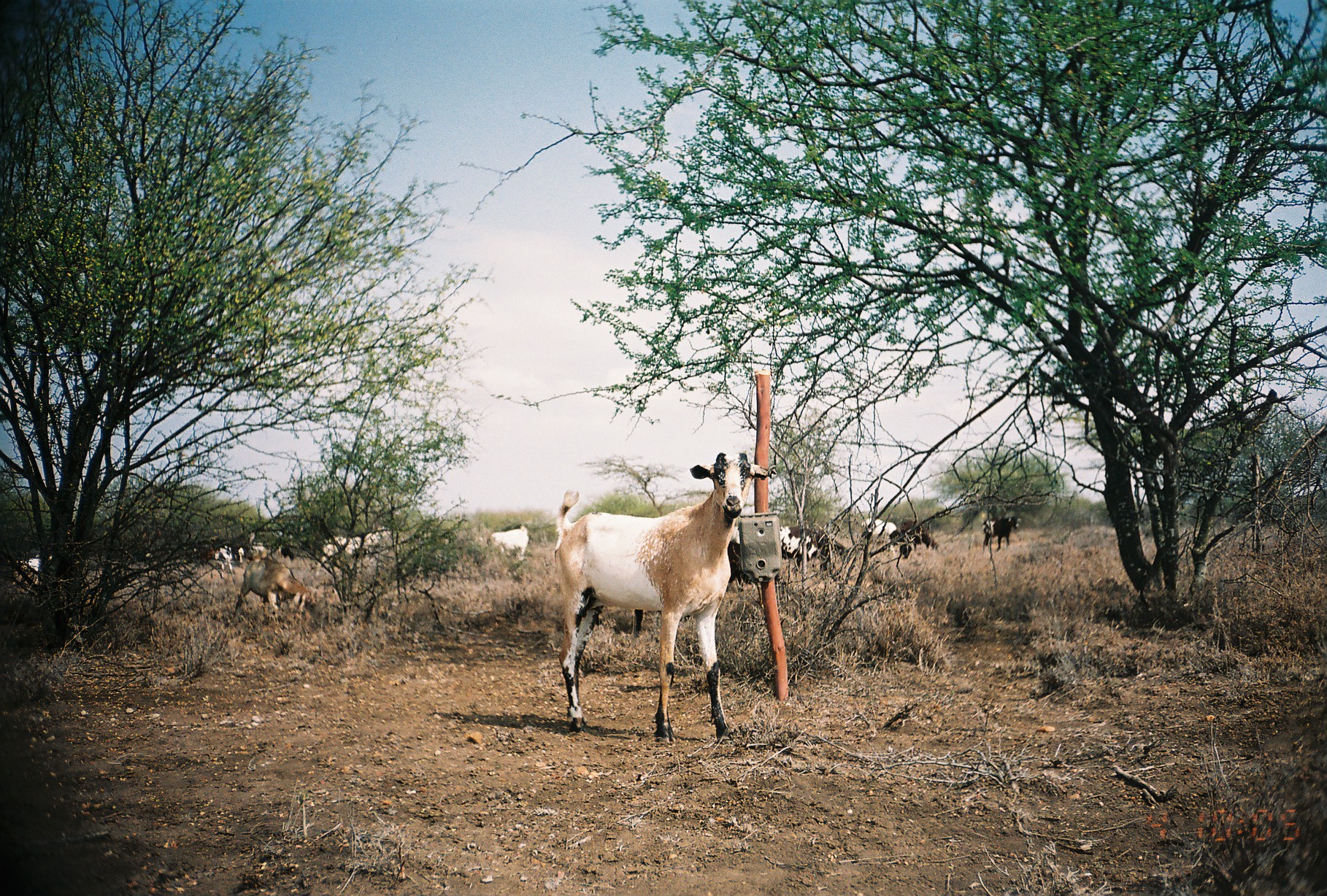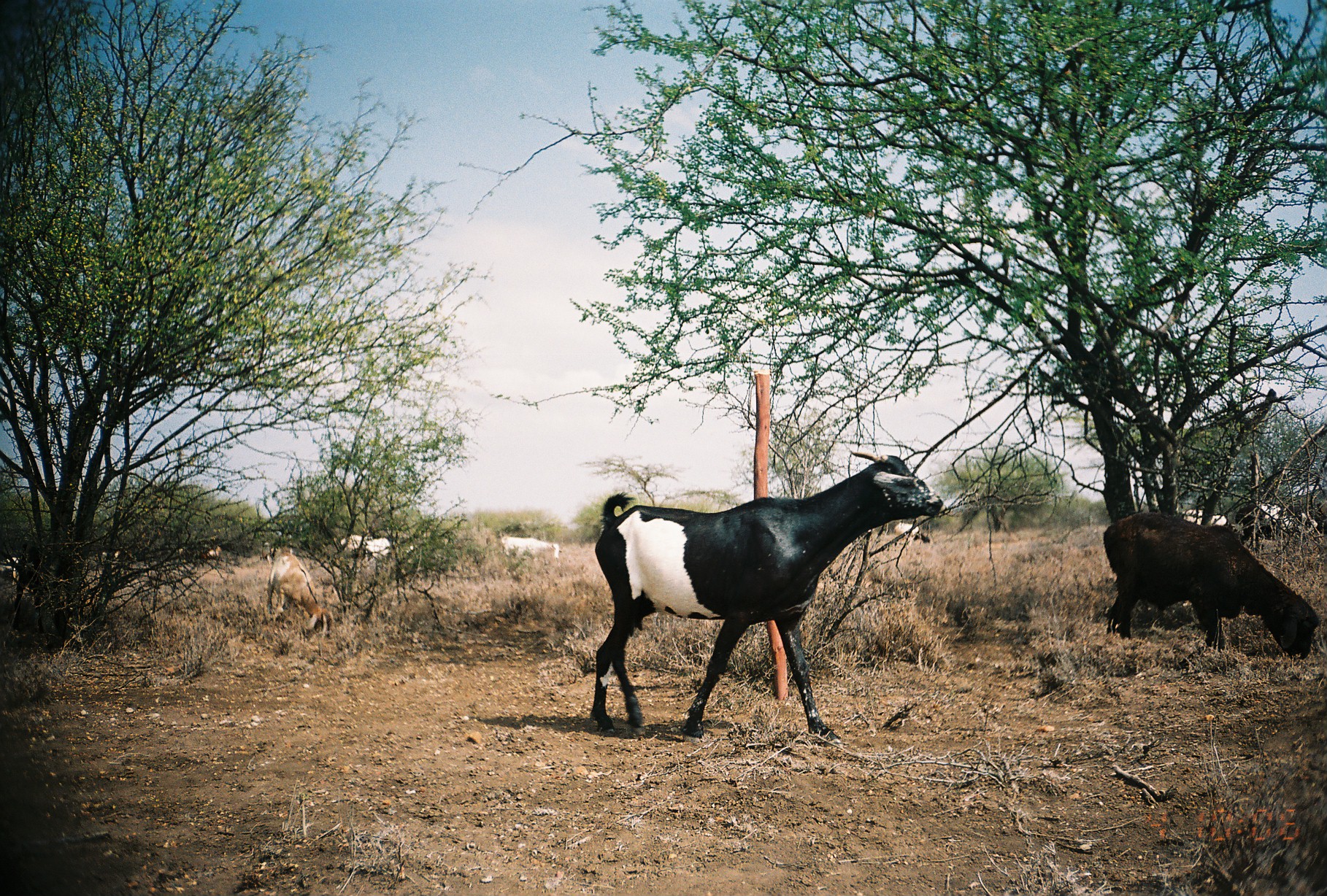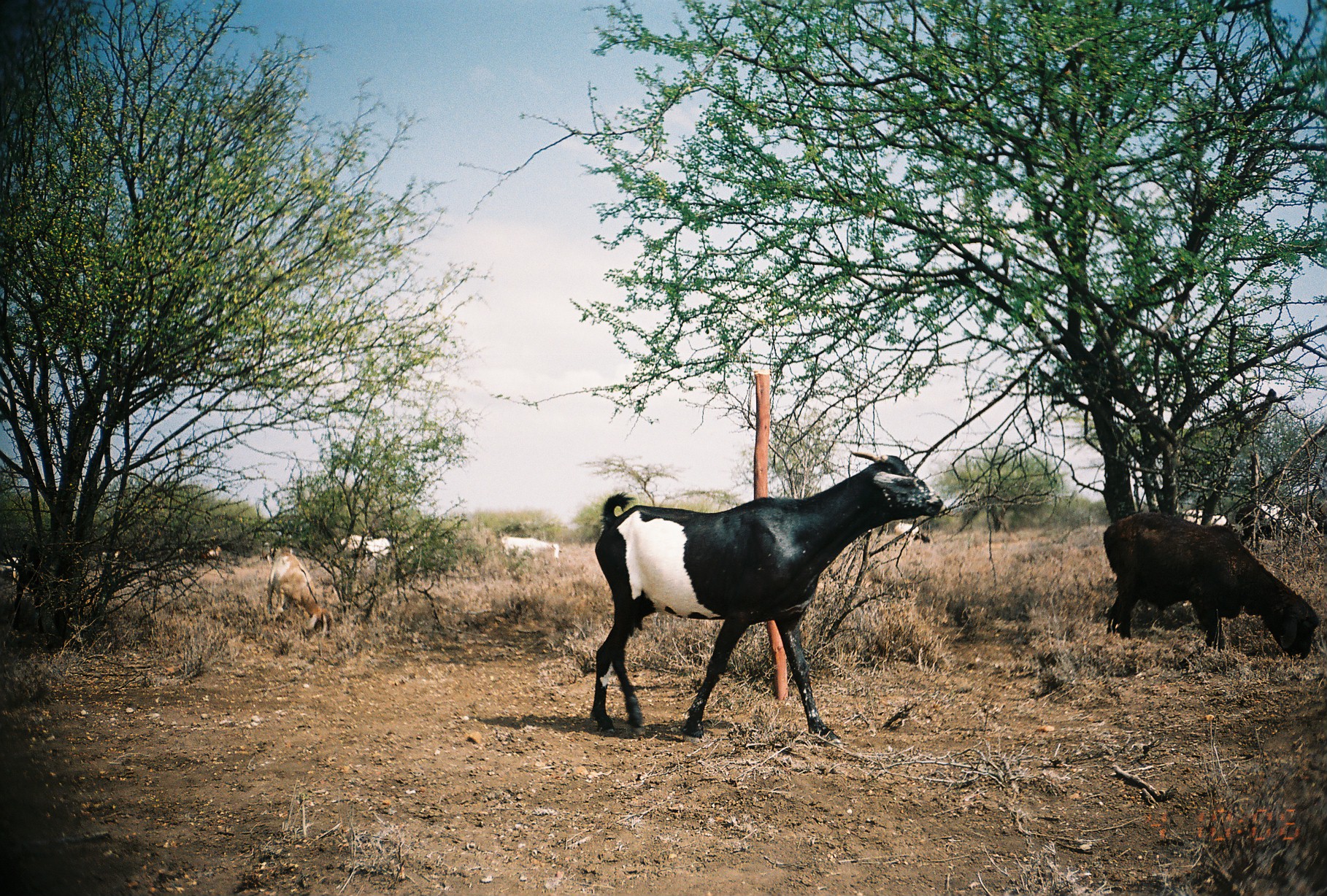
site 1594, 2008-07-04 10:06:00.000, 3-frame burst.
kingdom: Animalia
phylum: Chordata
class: Mammalia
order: Artiodactyla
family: Bovidae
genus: Ovis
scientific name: Ovis aries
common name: domestic sheep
Ovis aries (domestic sheep), count 5.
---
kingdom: Animalia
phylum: Chordata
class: Mammalia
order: Artiodactyla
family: Bovidae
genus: Capra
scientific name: Capra aegagrus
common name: wild goat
Capra aegagrus (wild goat), count 14.